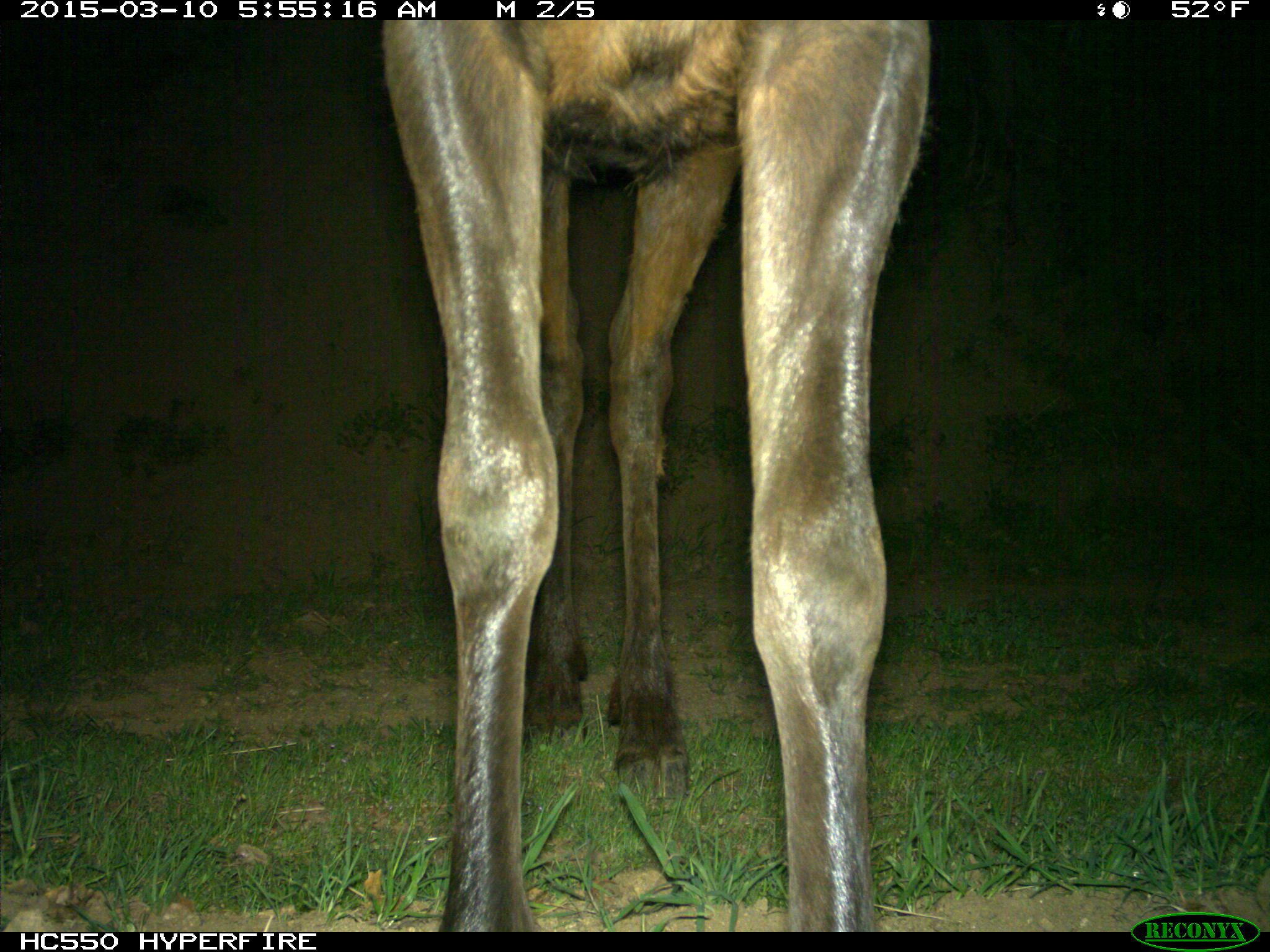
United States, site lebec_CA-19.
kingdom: Animalia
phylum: Chordata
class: Mammalia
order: Artiodactyla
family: Cervidae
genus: Cervus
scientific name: Cervus canadensis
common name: elk